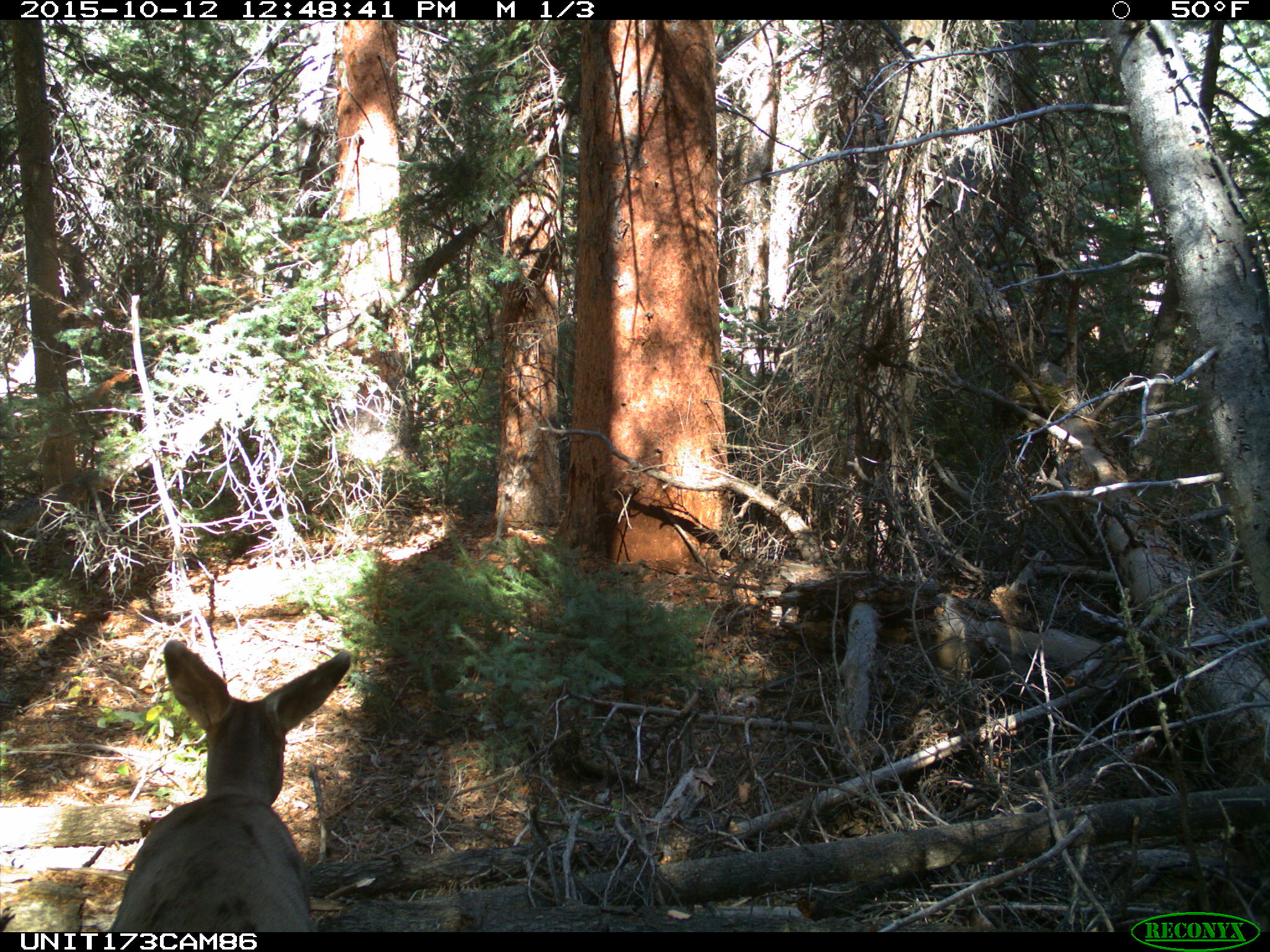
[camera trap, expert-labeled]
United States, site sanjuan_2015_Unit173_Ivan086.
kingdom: Animalia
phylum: Chordata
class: Mammalia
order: Artiodactyla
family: Cervidae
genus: Odocoileus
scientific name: Odocoileus hemionus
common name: mule deer